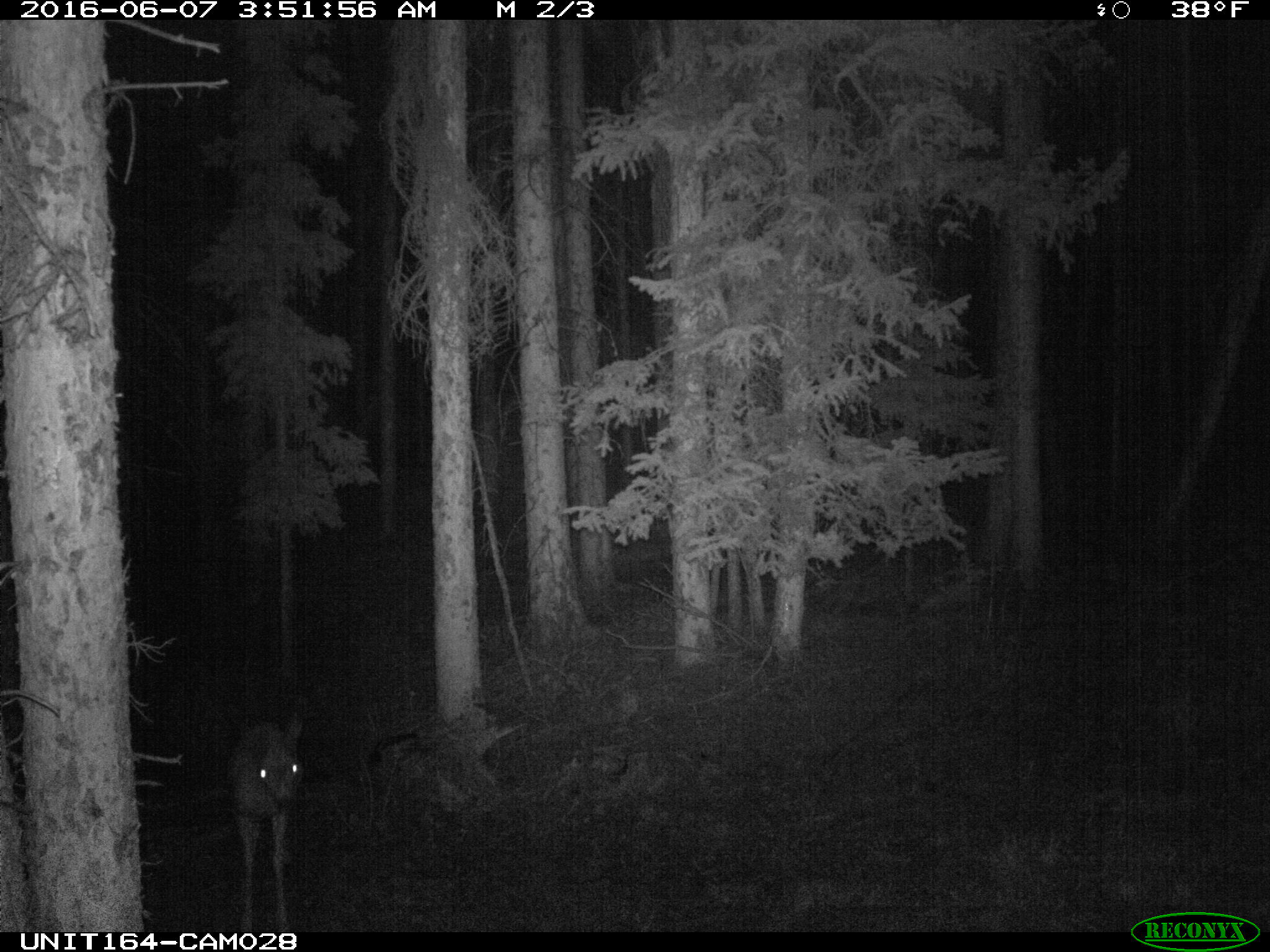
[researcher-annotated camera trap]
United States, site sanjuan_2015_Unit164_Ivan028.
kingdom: Animalia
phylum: Chordata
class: Mammalia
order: Artiodactyla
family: Cervidae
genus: Odocoileus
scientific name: Odocoileus hemionus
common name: mule deer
Odocoileus hemionus (mule deer).